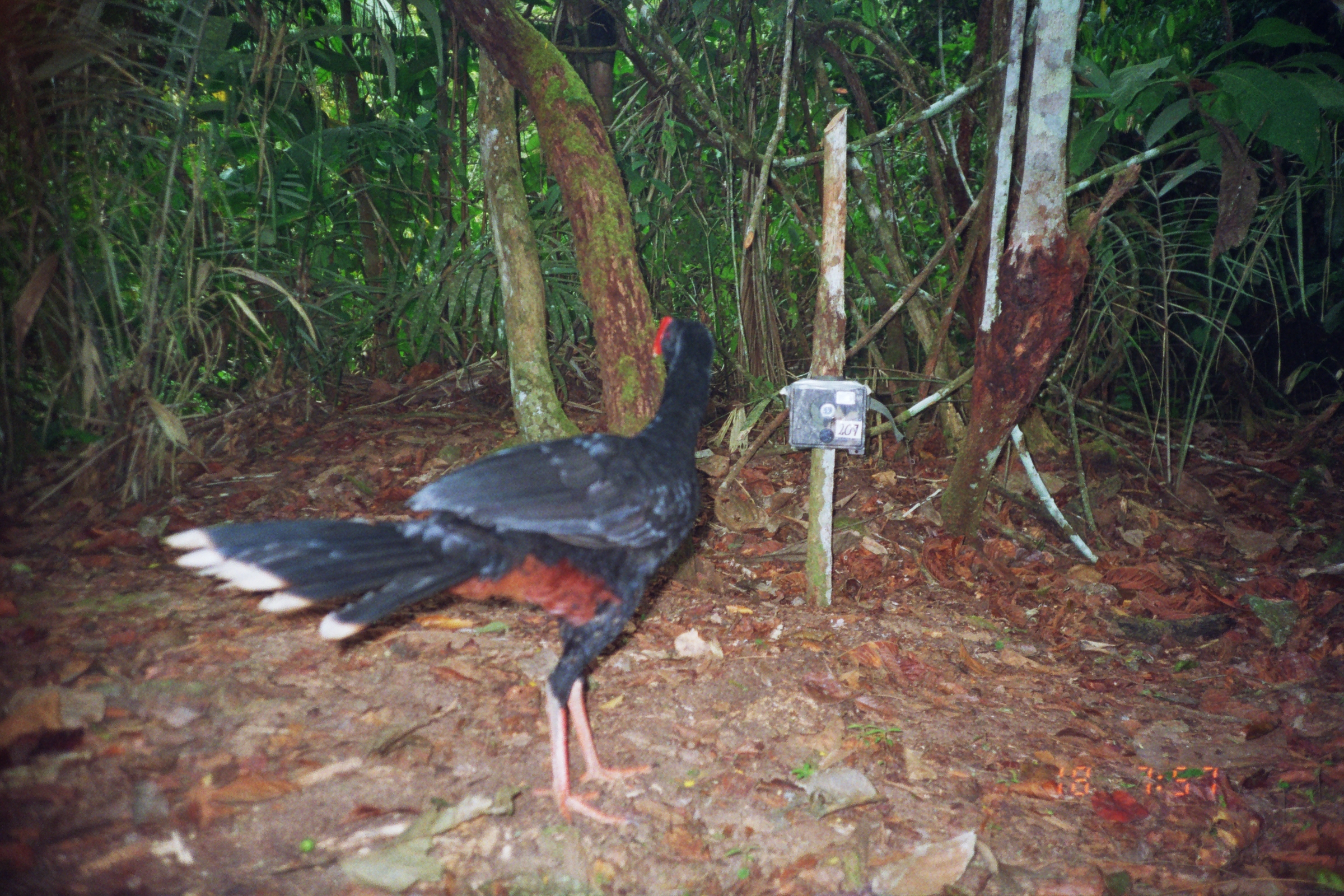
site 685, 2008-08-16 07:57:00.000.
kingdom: Animalia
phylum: Chordata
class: Aves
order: Galliformes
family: Cracidae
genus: Mitu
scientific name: Mitu tuberosum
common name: razor-billed curassow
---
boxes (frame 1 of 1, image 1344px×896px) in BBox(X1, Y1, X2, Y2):
mitu tuberosum: BBox(162, 308, 718, 826)